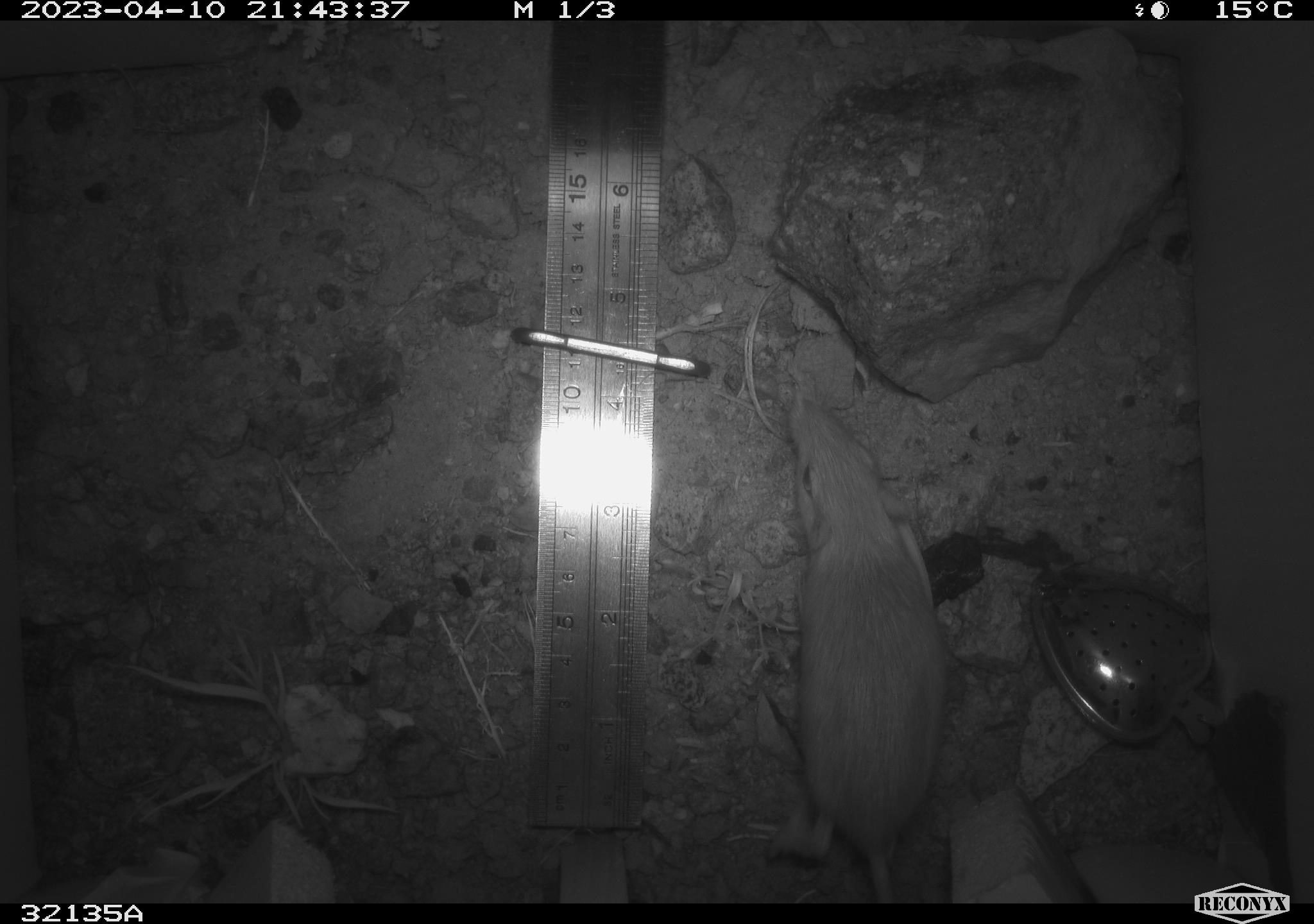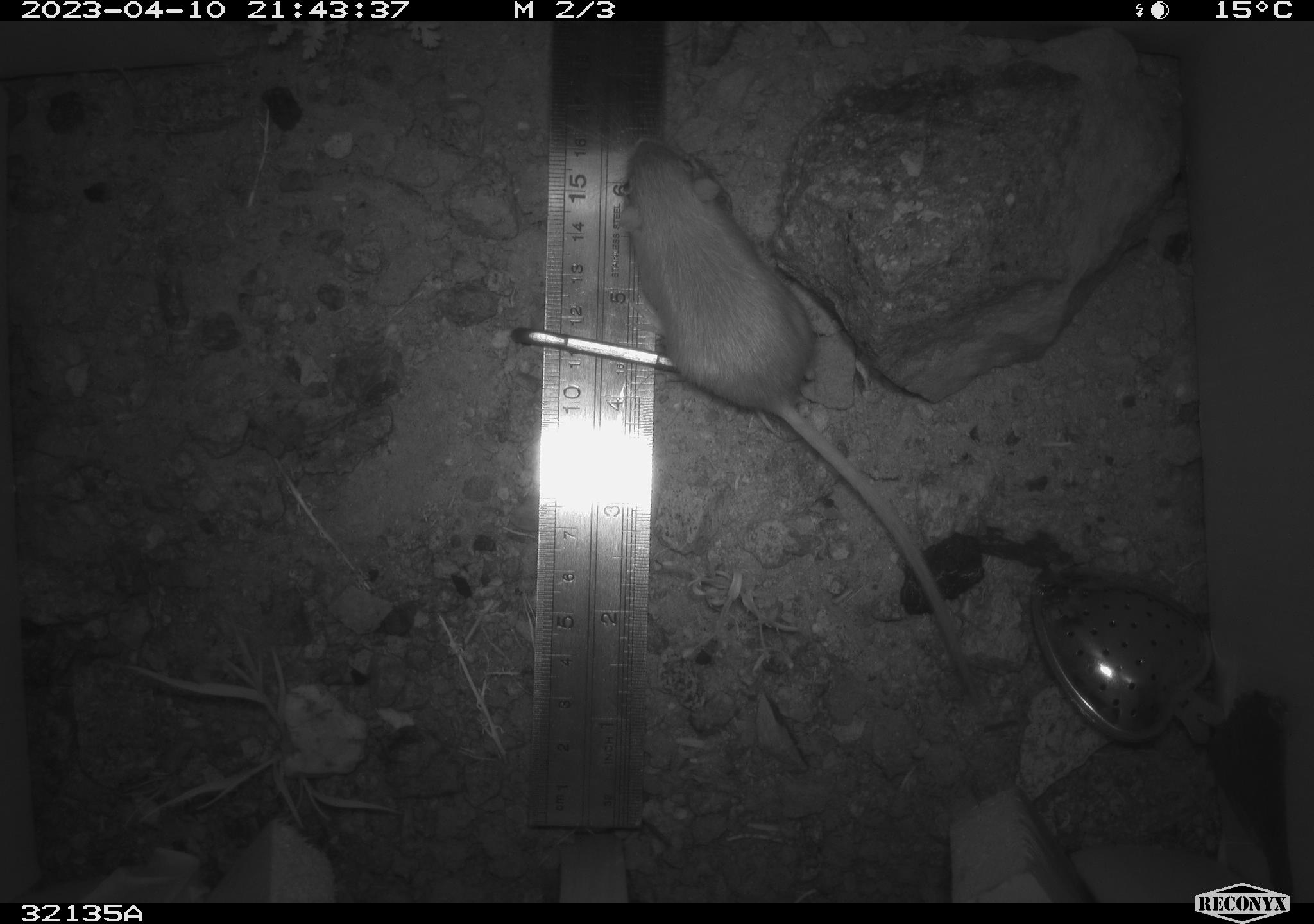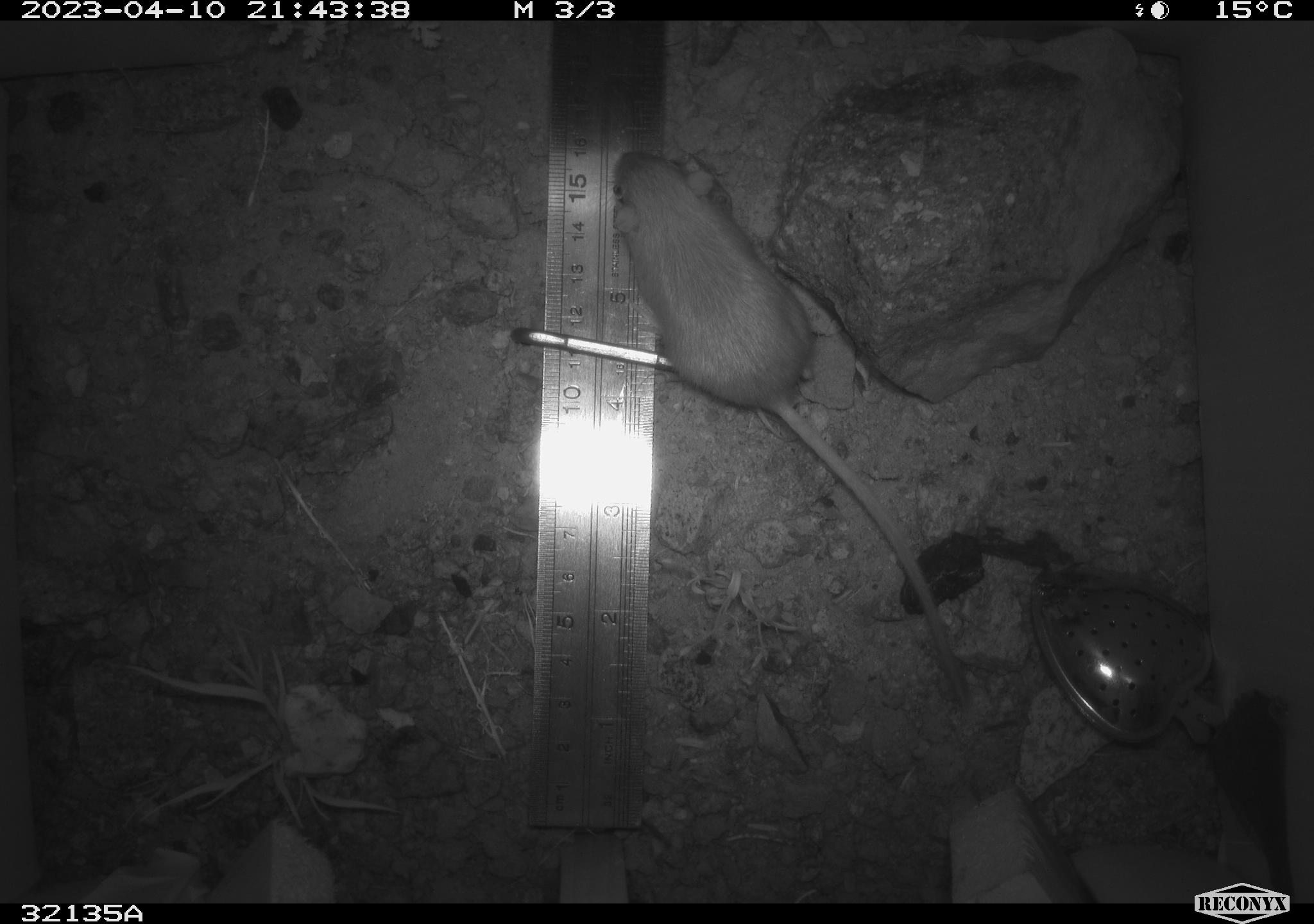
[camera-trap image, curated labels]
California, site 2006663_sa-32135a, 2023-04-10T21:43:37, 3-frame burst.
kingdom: Animalia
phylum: Chordata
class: Mammalia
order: Rodentia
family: Heteromyidae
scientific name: Heteromyidae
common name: kangaroo rats and pocket mice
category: heteromyidae family